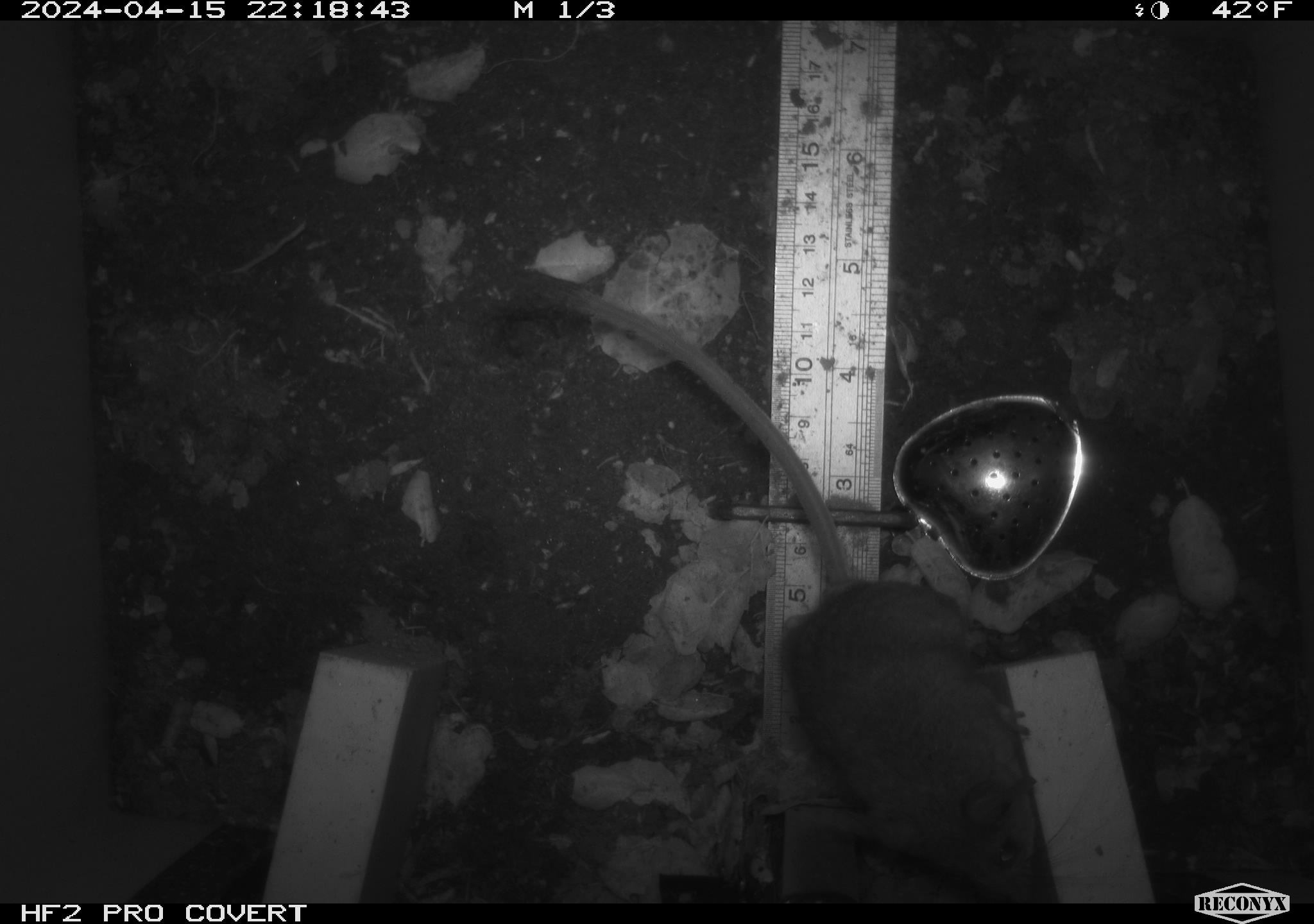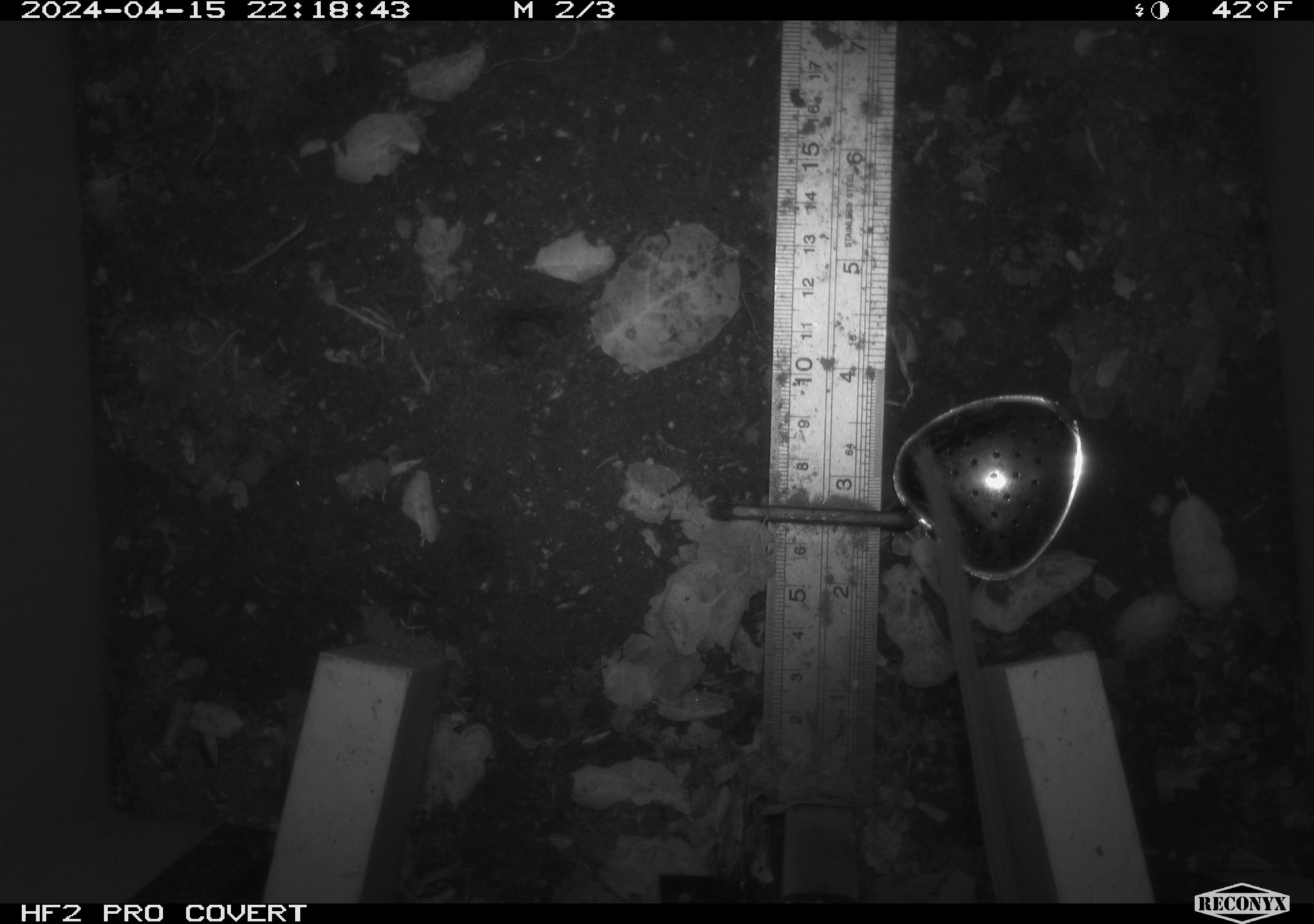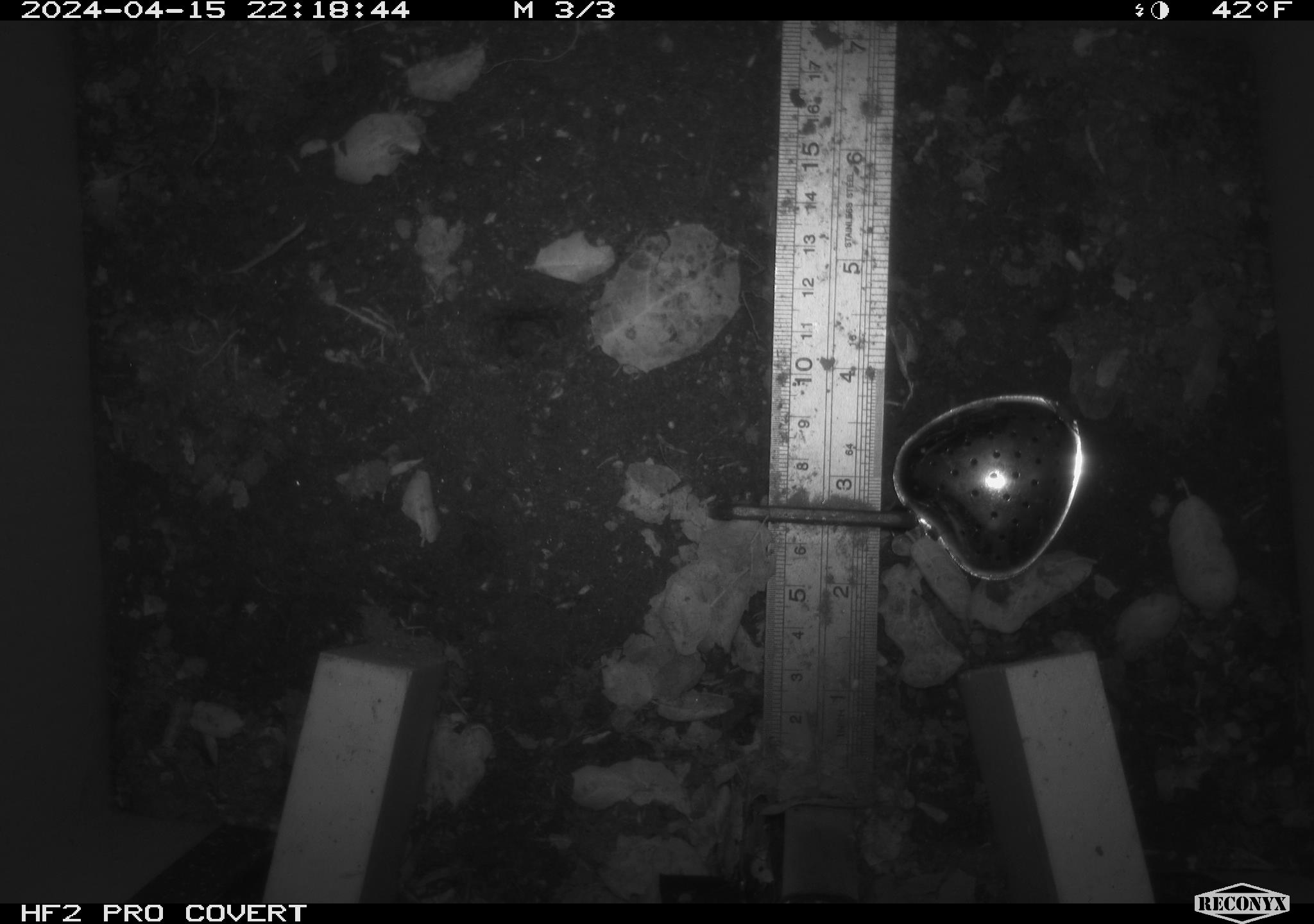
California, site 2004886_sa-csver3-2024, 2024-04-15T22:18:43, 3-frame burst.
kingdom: Animalia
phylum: Chordata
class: Mammalia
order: Rodentia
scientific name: Rodentia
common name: rodent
Rodent (Rodentia).